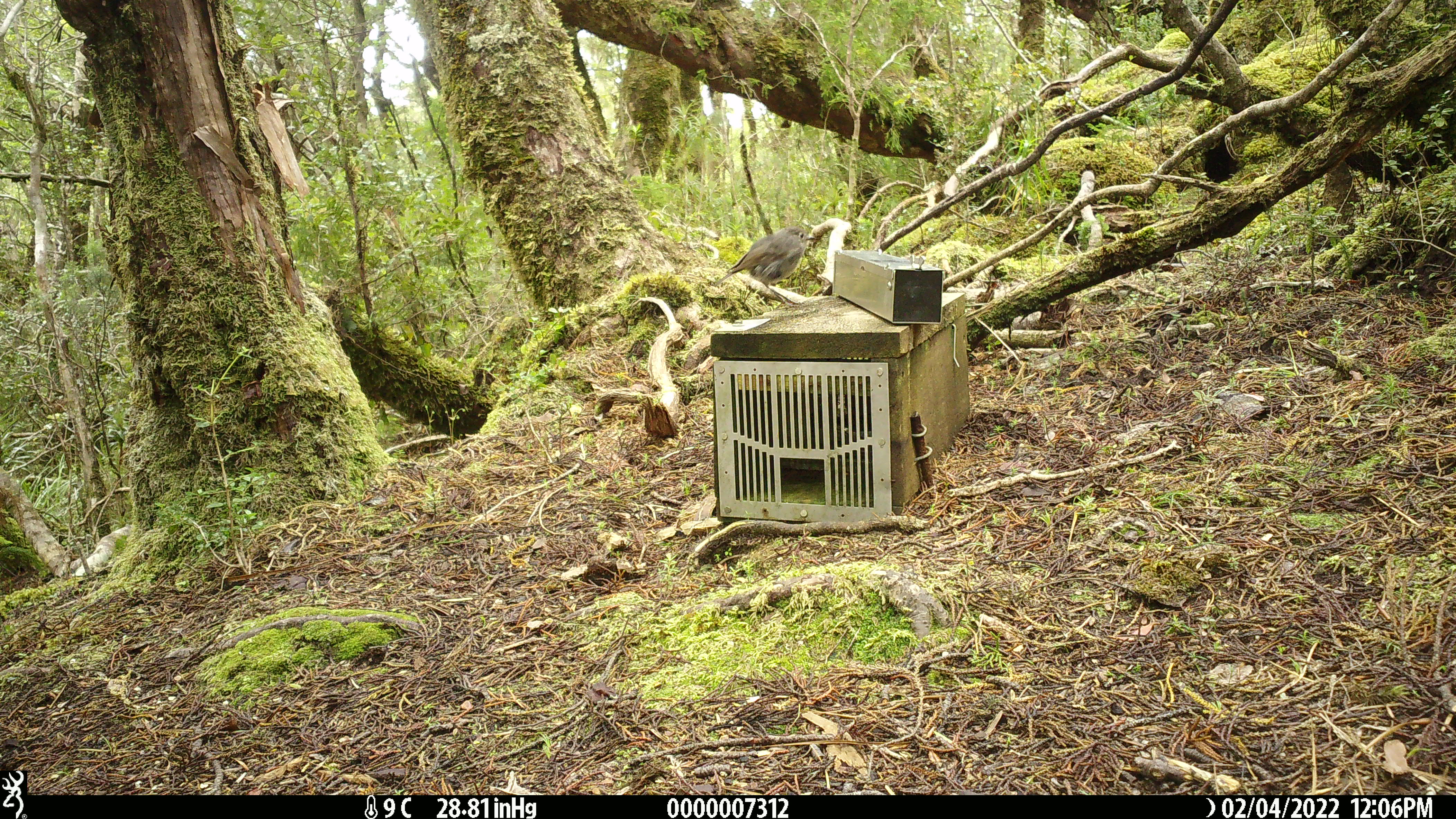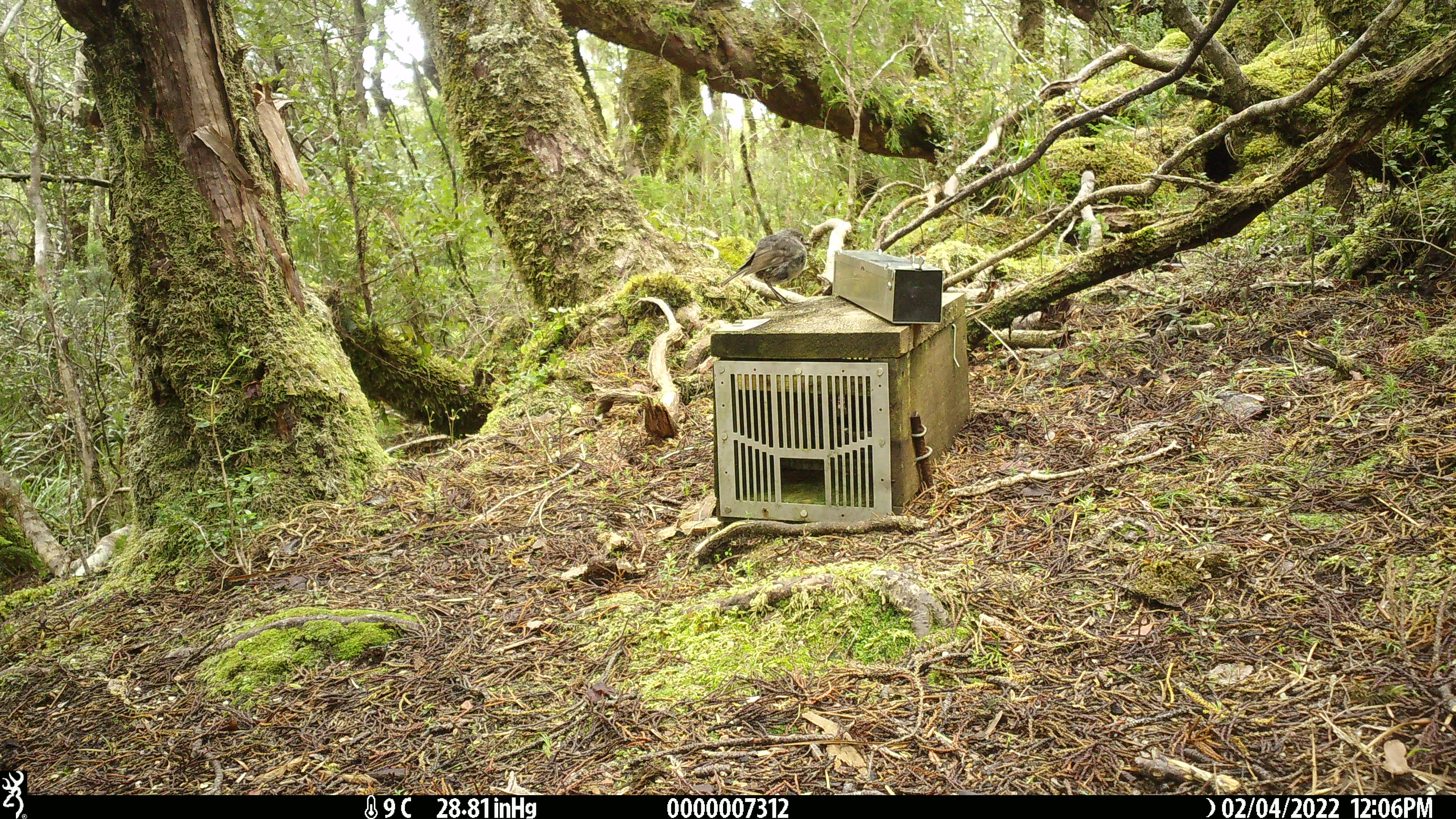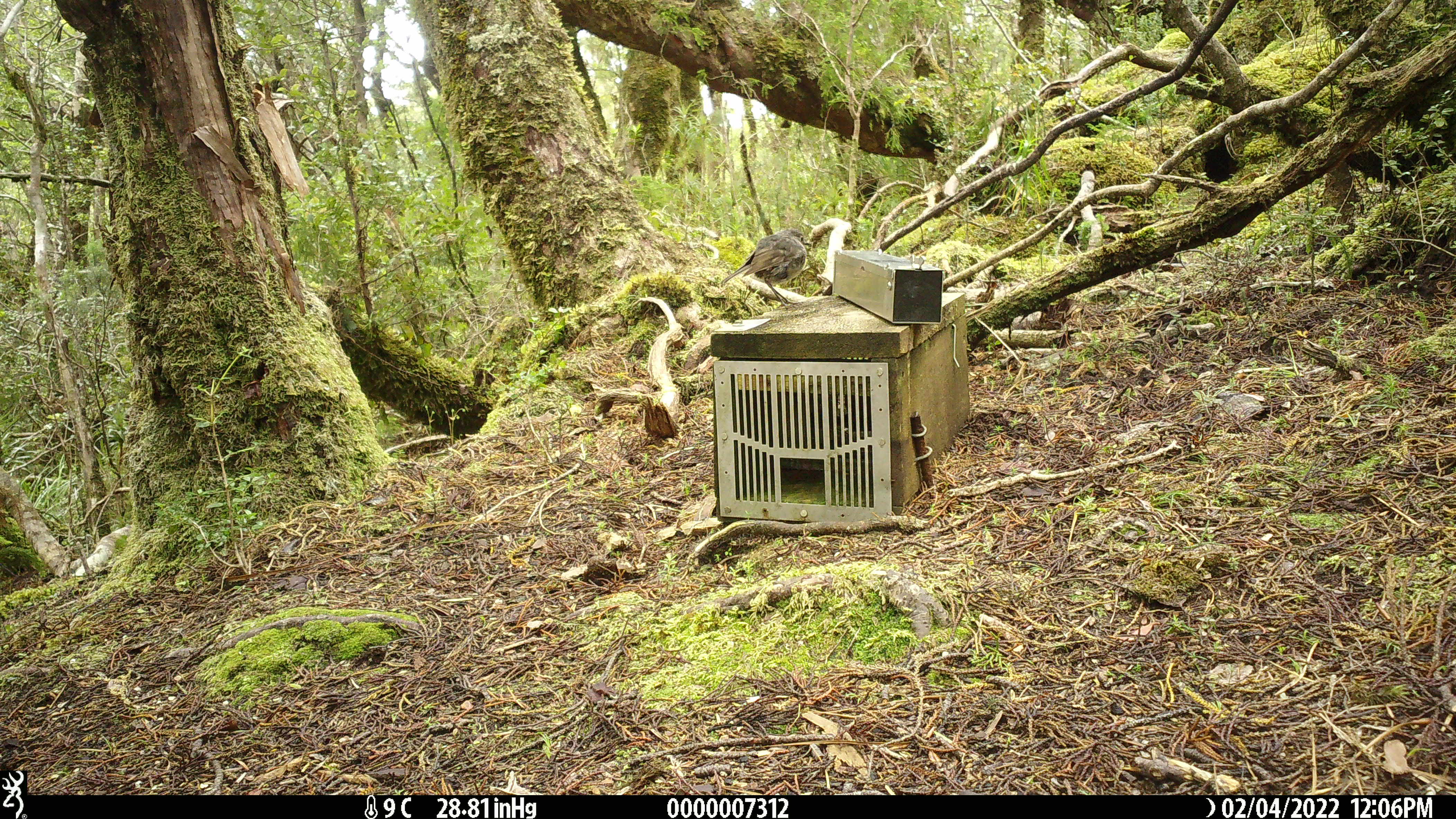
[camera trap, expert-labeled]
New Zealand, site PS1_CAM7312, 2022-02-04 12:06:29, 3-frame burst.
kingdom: Animalia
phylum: Chordata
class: Aves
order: Passeriformes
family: Petroicidae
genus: Petroica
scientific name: Petroica australis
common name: new zealand robin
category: robin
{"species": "robin (new zealand robin) (Petroica australis)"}